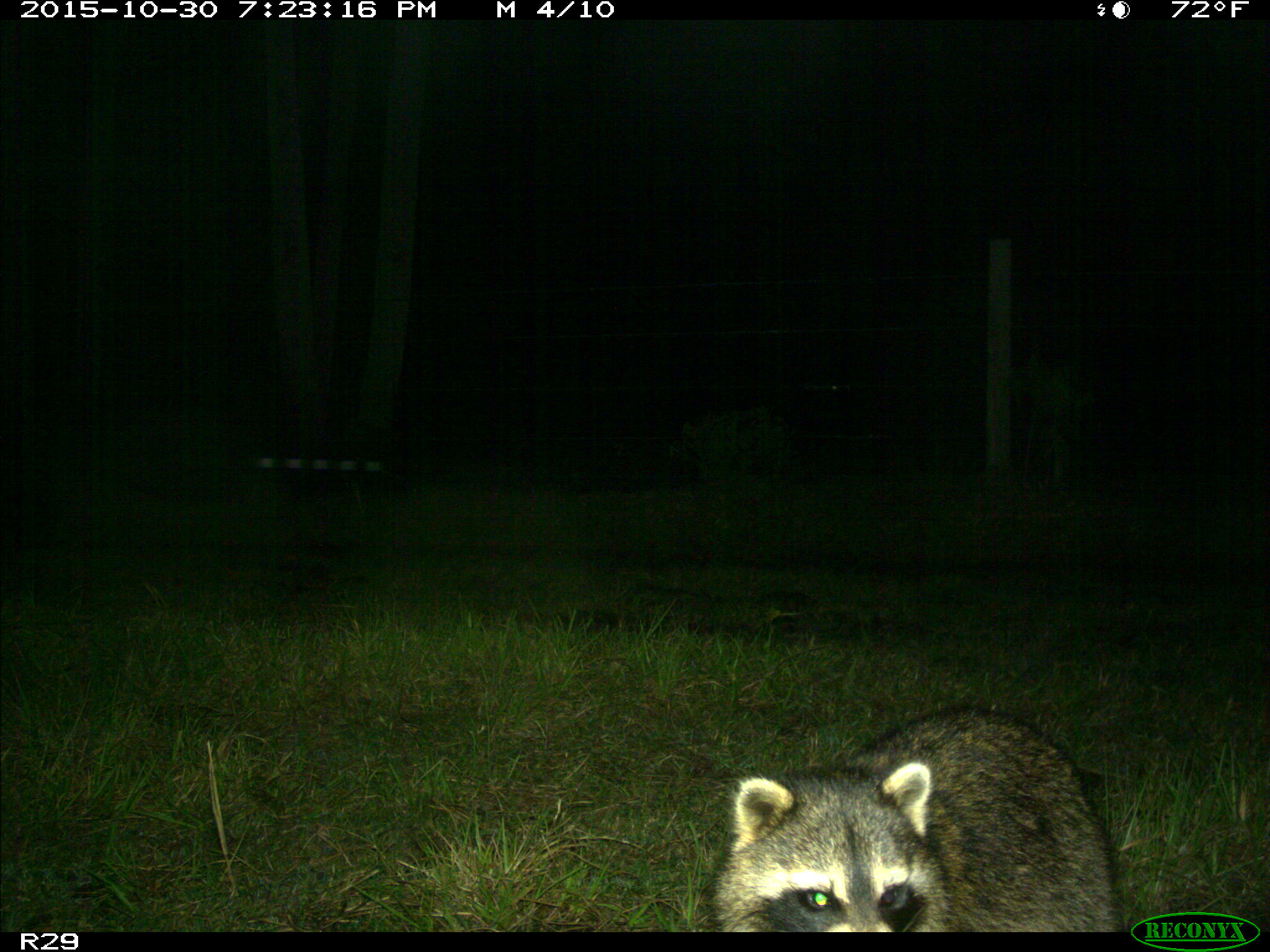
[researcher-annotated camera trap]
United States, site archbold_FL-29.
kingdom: Animalia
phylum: Chordata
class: Mammalia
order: Carnivora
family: Procyonidae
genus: Procyon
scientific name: Procyon lotor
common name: common raccoon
Procyon lotor (common raccoon).